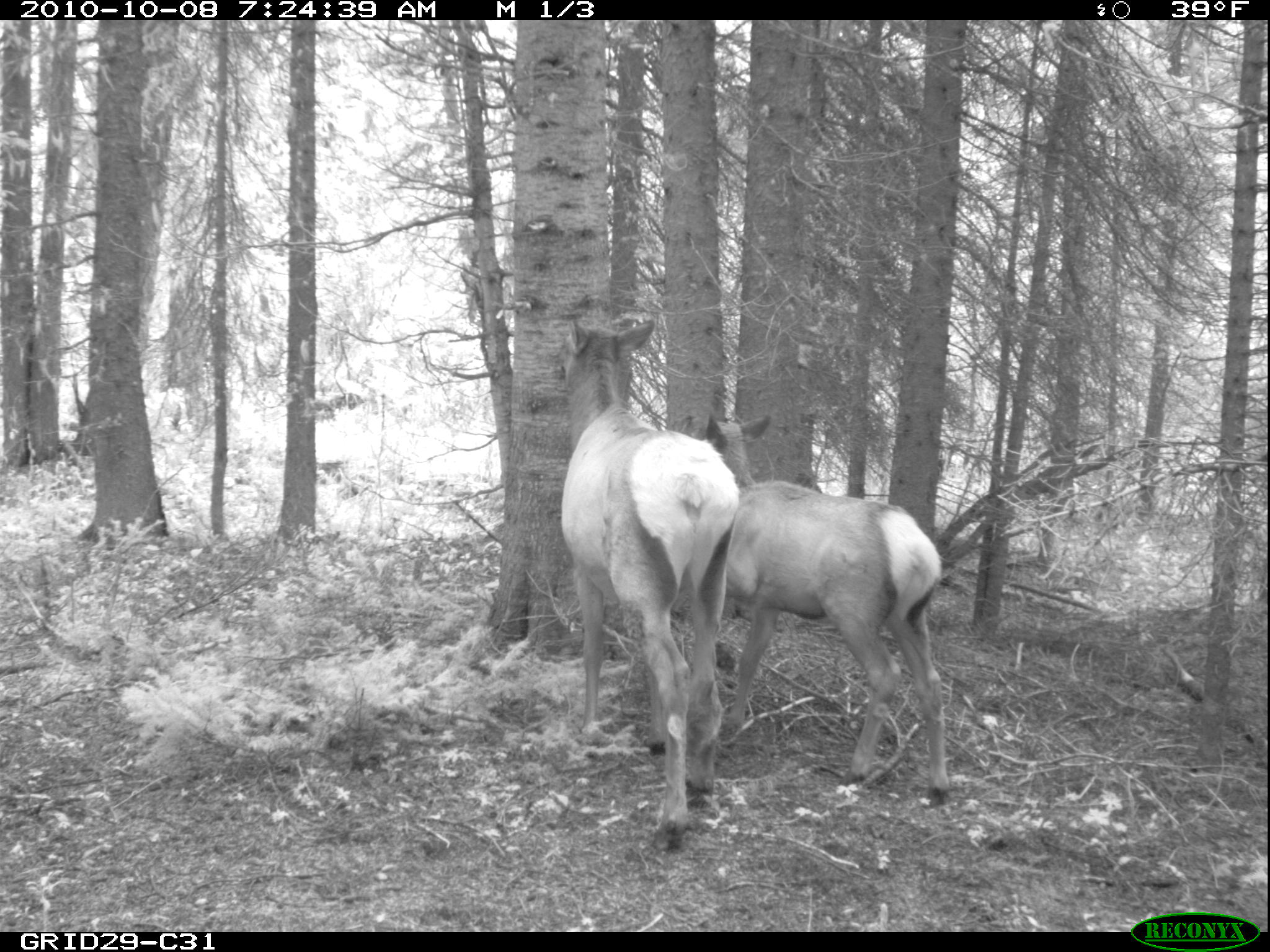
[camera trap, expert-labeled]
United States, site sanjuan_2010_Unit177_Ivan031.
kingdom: Animalia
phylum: Chordata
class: Mammalia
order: Artiodactyla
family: Cervidae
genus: Cervus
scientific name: Cervus elaphus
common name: red deer